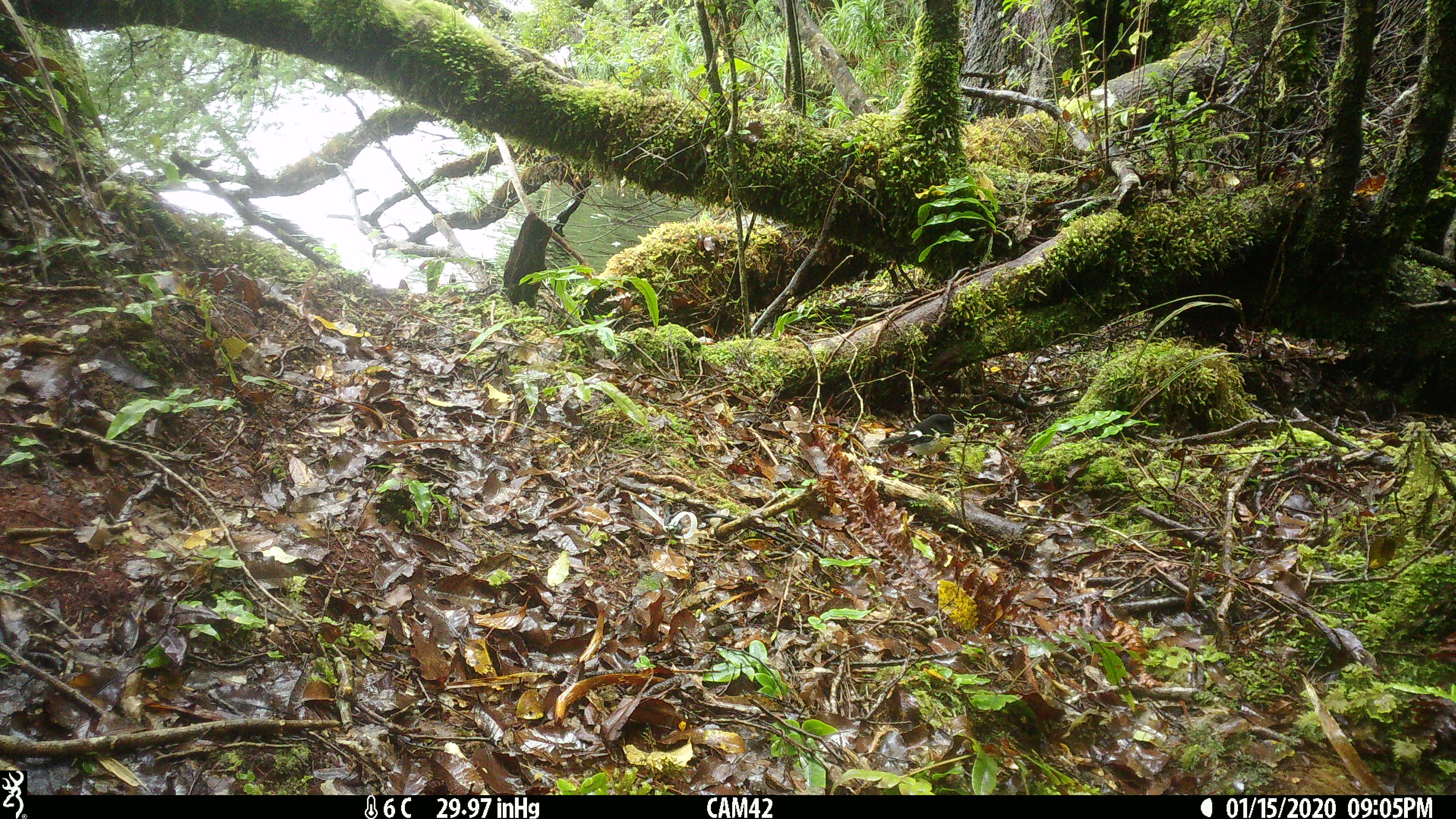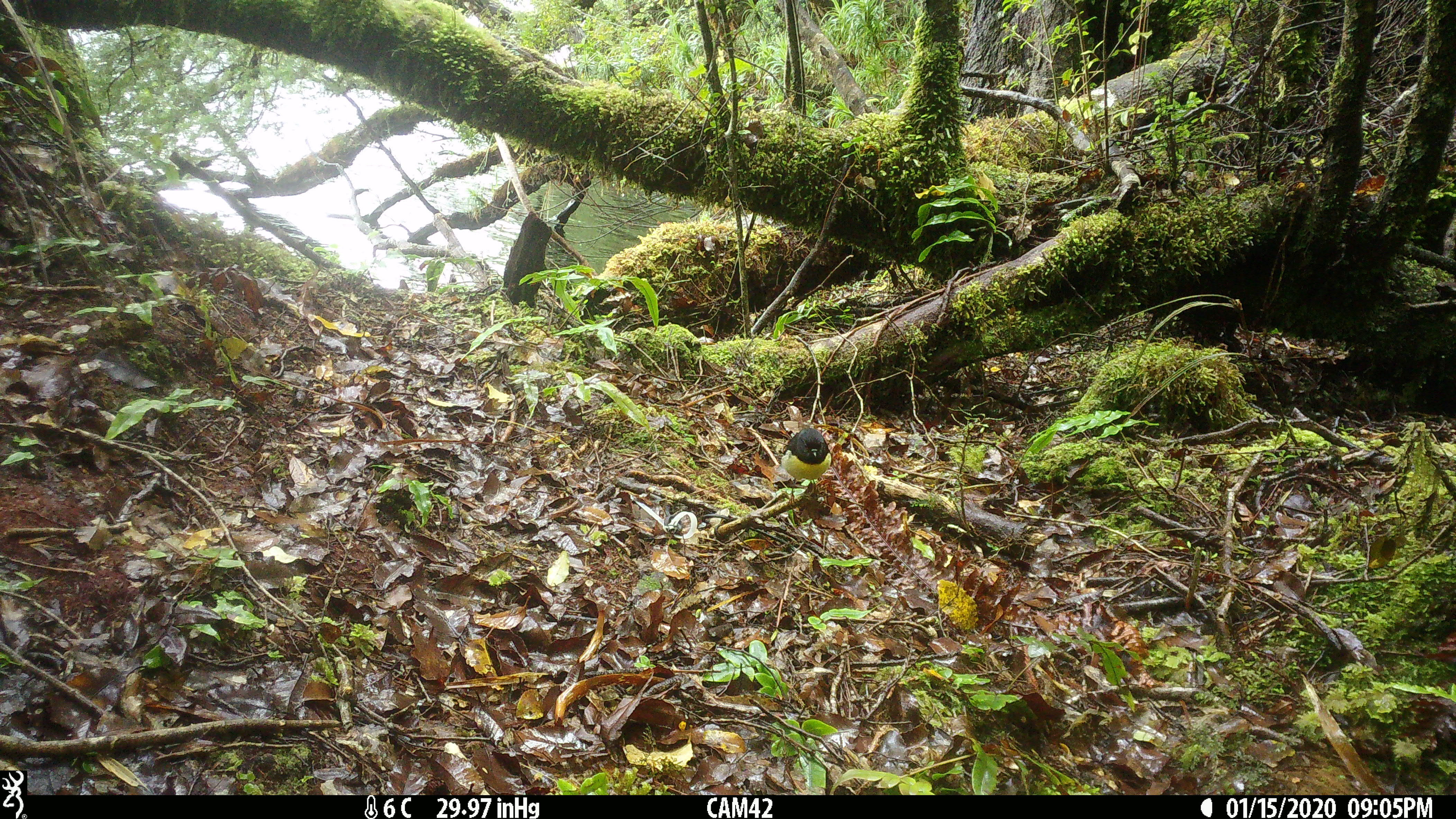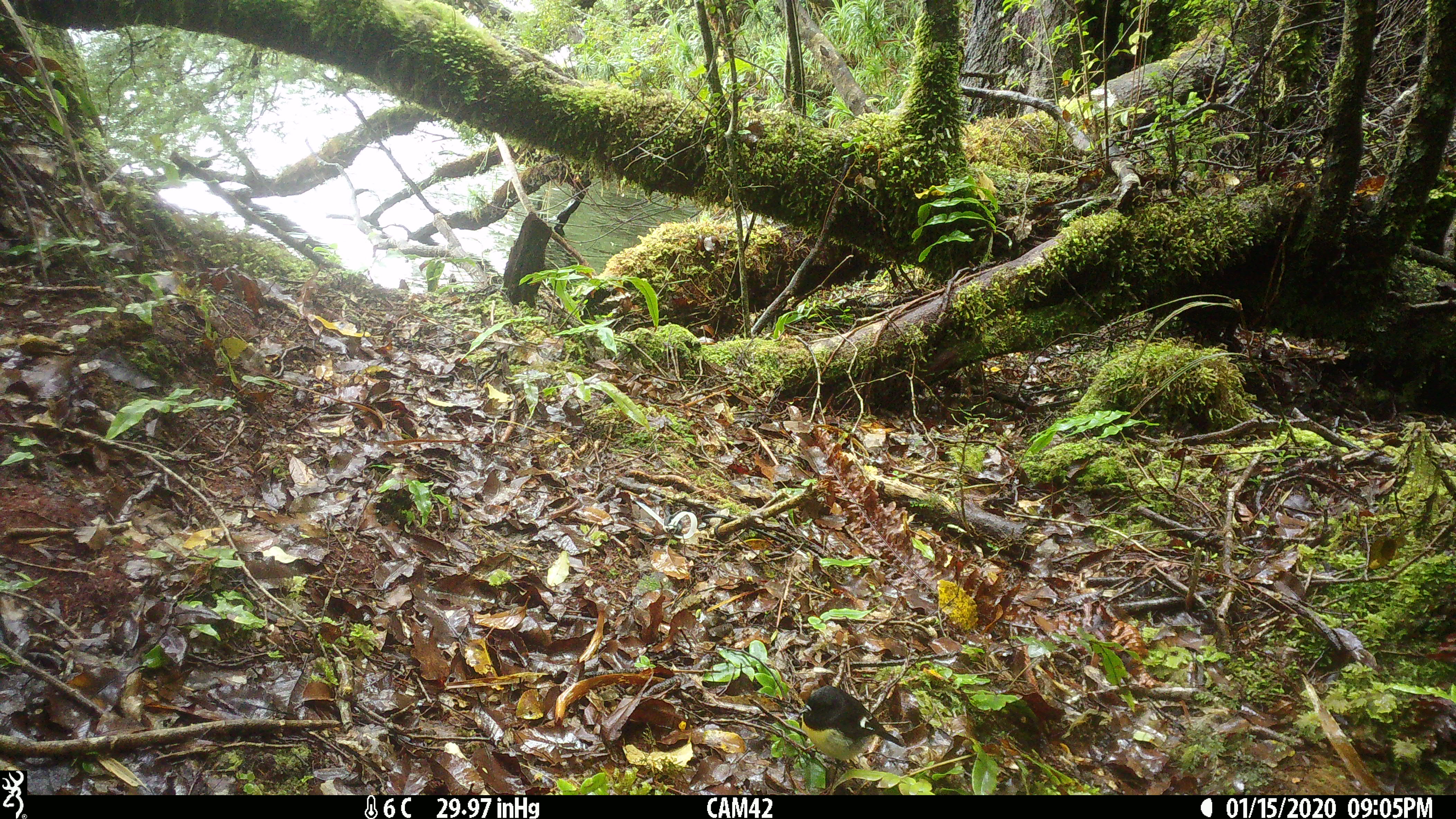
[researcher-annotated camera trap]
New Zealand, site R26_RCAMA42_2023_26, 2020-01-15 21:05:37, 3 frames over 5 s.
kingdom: Animalia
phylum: Chordata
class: Aves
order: Passeriformes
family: Petroicidae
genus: Petroica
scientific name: Petroica macrocephala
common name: tomtit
Tomtit (Petroica macrocephala).